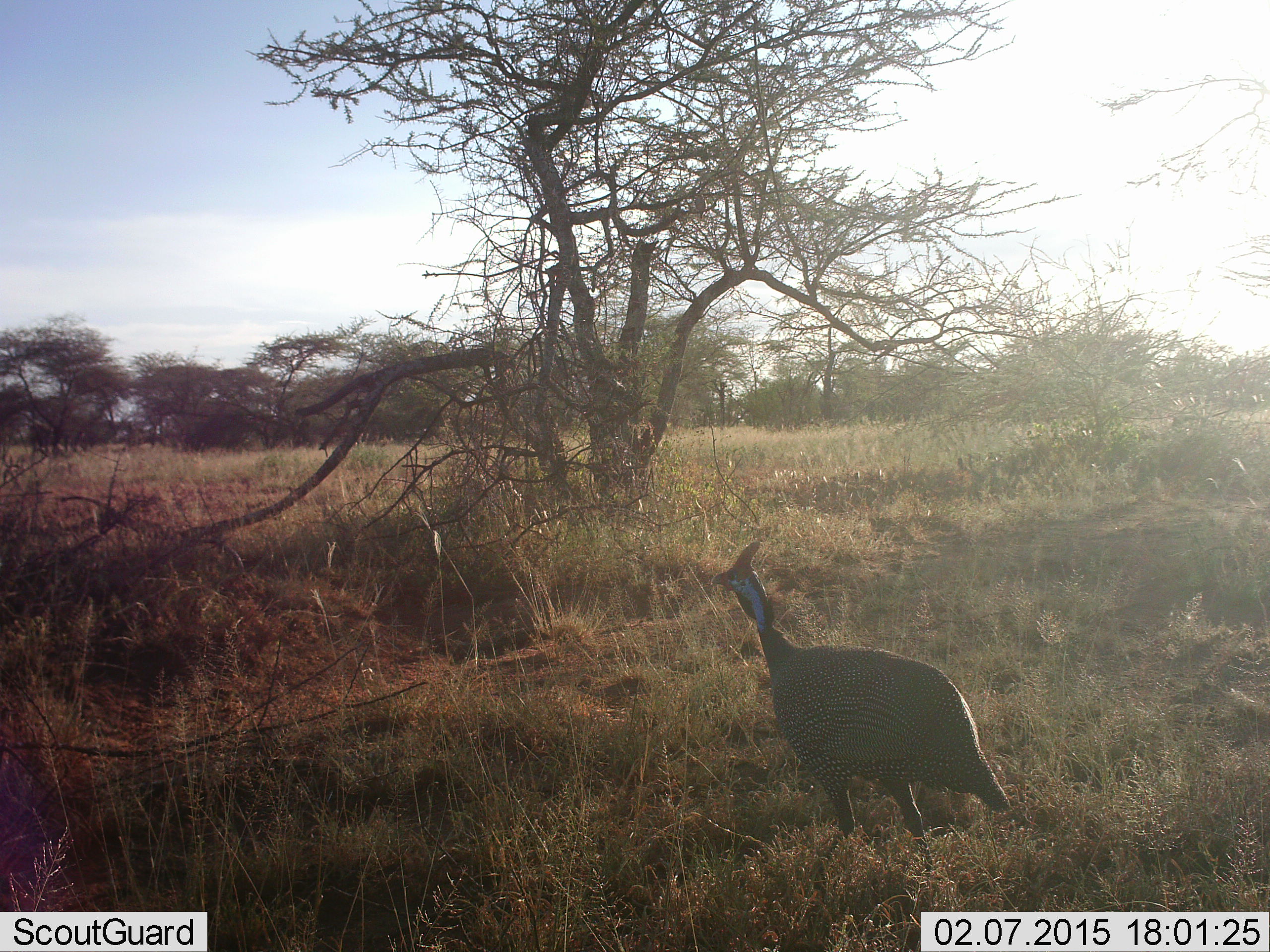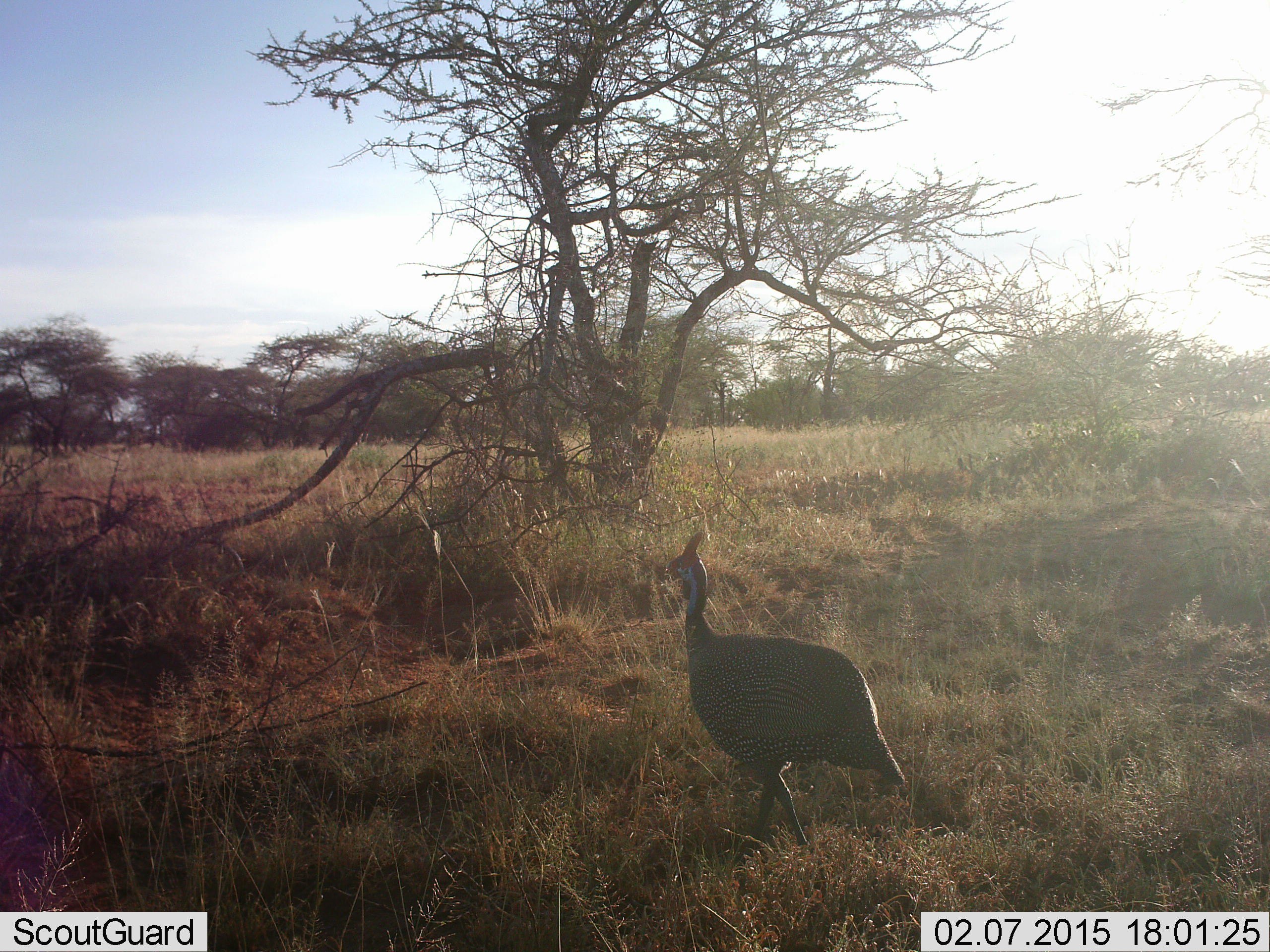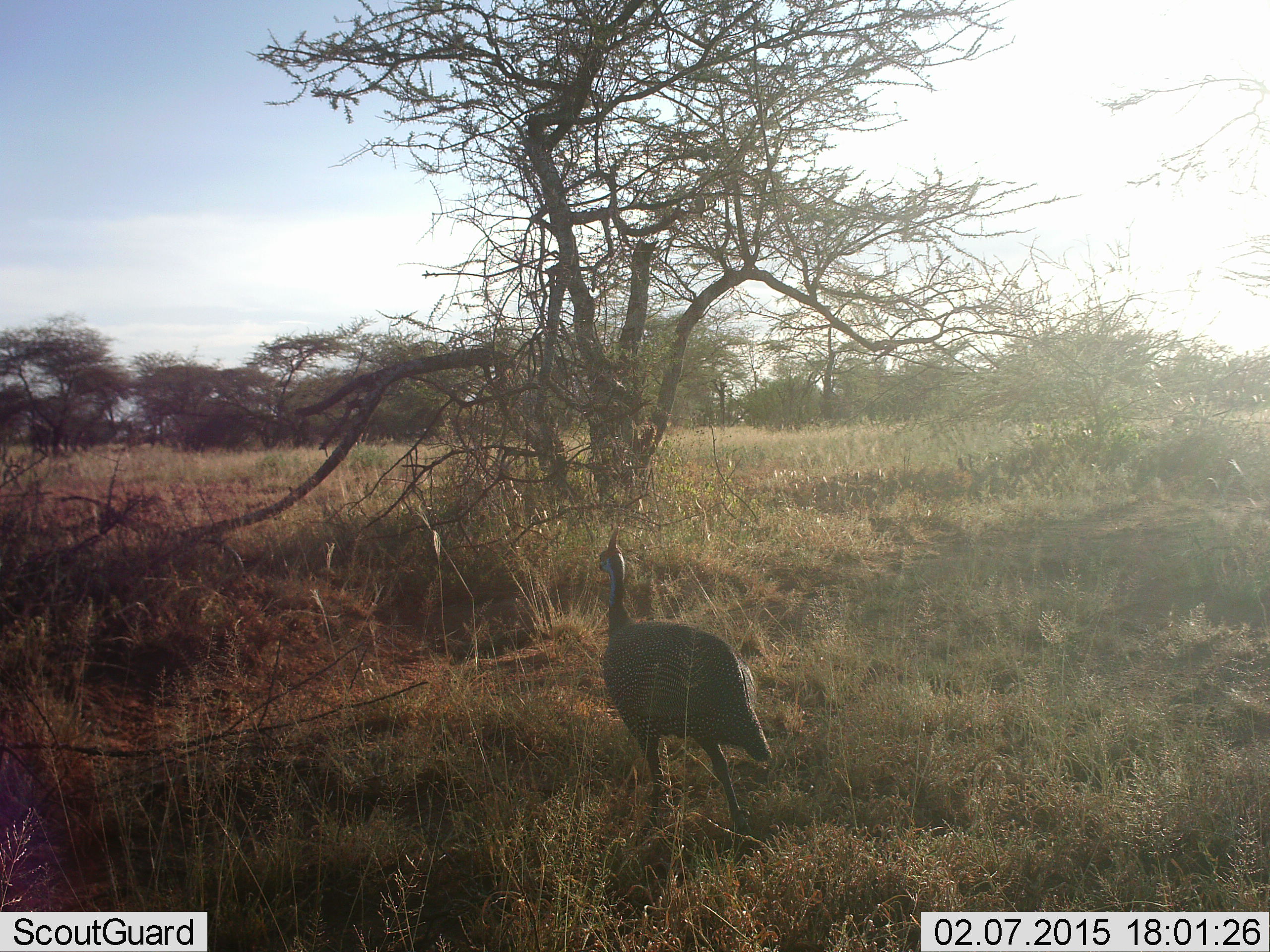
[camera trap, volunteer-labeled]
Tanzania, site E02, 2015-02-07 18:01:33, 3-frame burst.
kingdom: Animalia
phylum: Chordata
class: Aves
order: Galliformes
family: Numididae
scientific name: Numididae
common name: guinea fowl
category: guineafowl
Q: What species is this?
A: Guineafowl (guinea fowl) (Numididae).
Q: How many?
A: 1.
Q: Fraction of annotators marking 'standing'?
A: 10%.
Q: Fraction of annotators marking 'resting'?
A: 0%.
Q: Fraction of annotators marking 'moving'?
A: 100%.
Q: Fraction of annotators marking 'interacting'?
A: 0%.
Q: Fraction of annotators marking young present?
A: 0%.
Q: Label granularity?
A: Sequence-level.